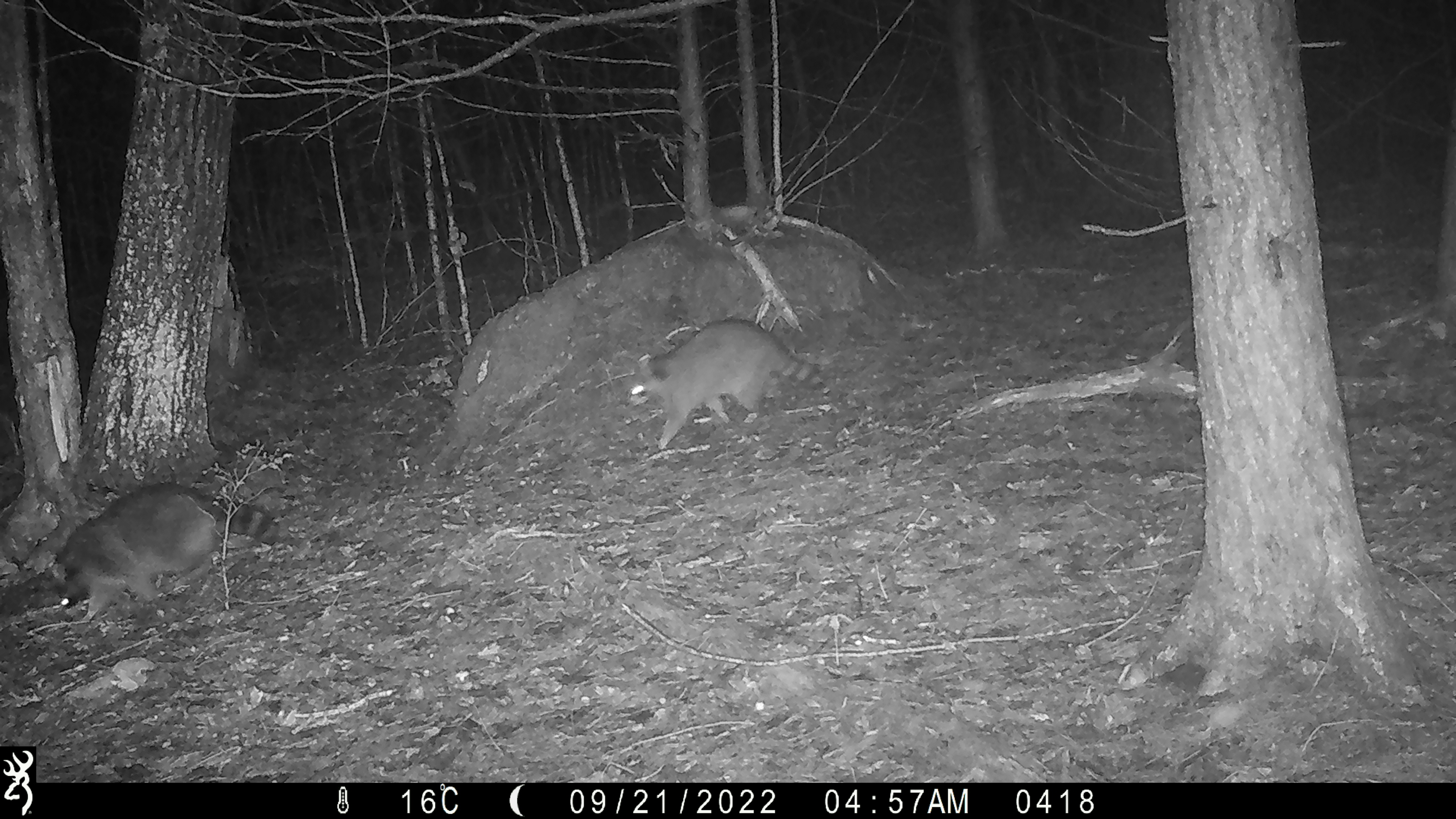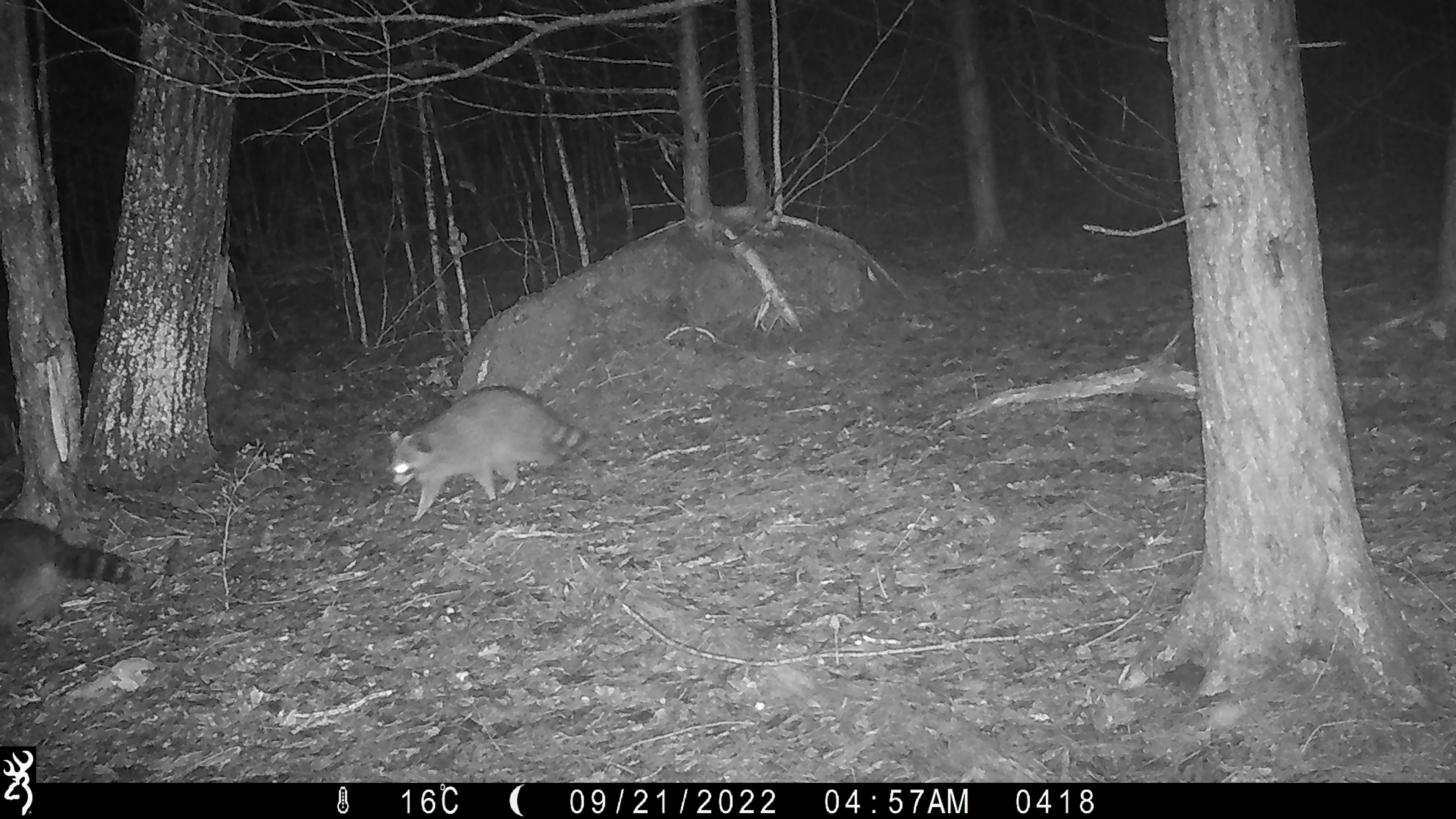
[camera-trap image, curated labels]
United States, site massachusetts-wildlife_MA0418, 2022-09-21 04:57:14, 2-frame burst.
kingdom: Animalia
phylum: Chordata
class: Mammalia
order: Carnivora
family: Procyonidae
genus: Procyon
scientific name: Procyon lotor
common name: raccoon